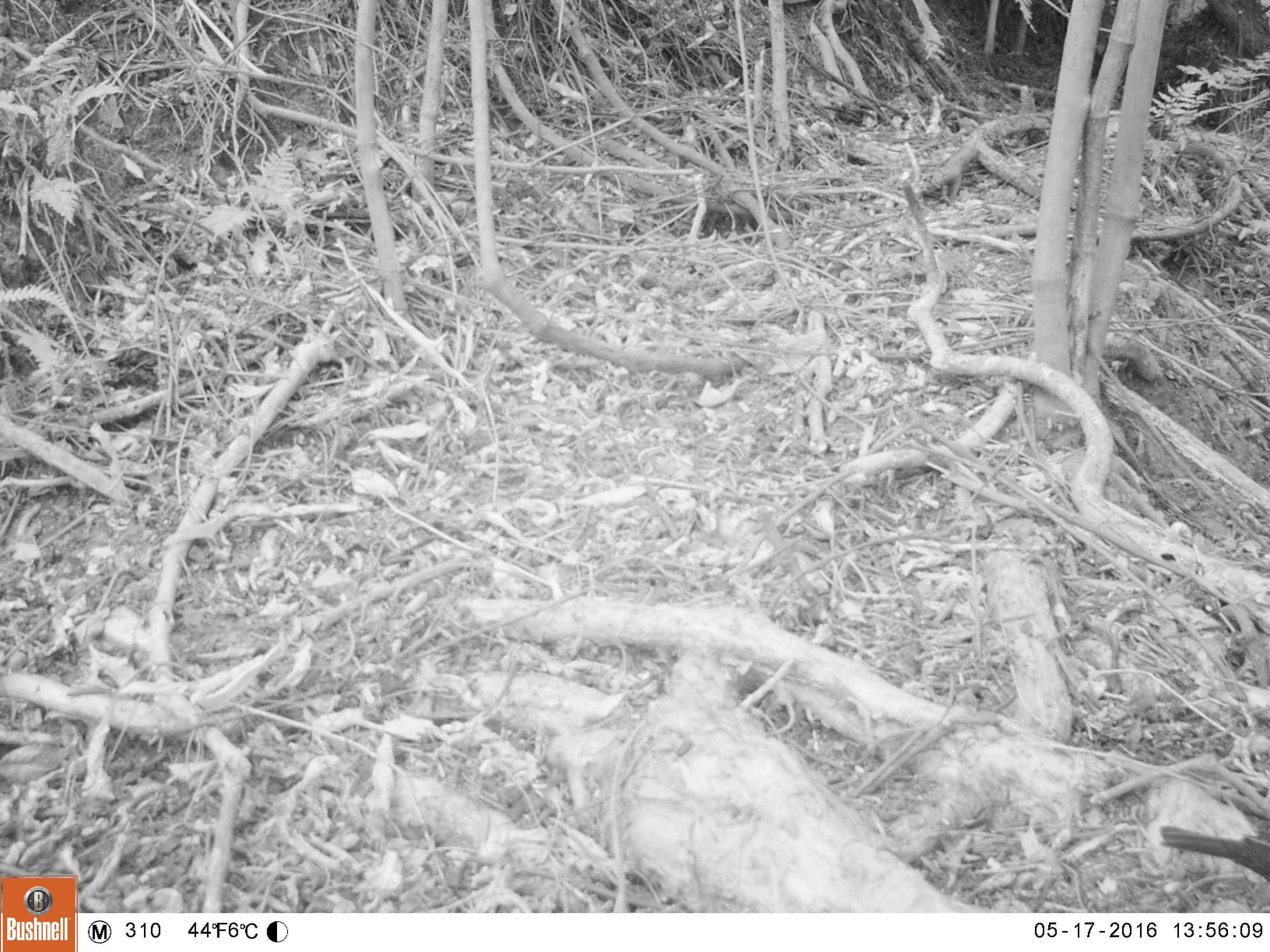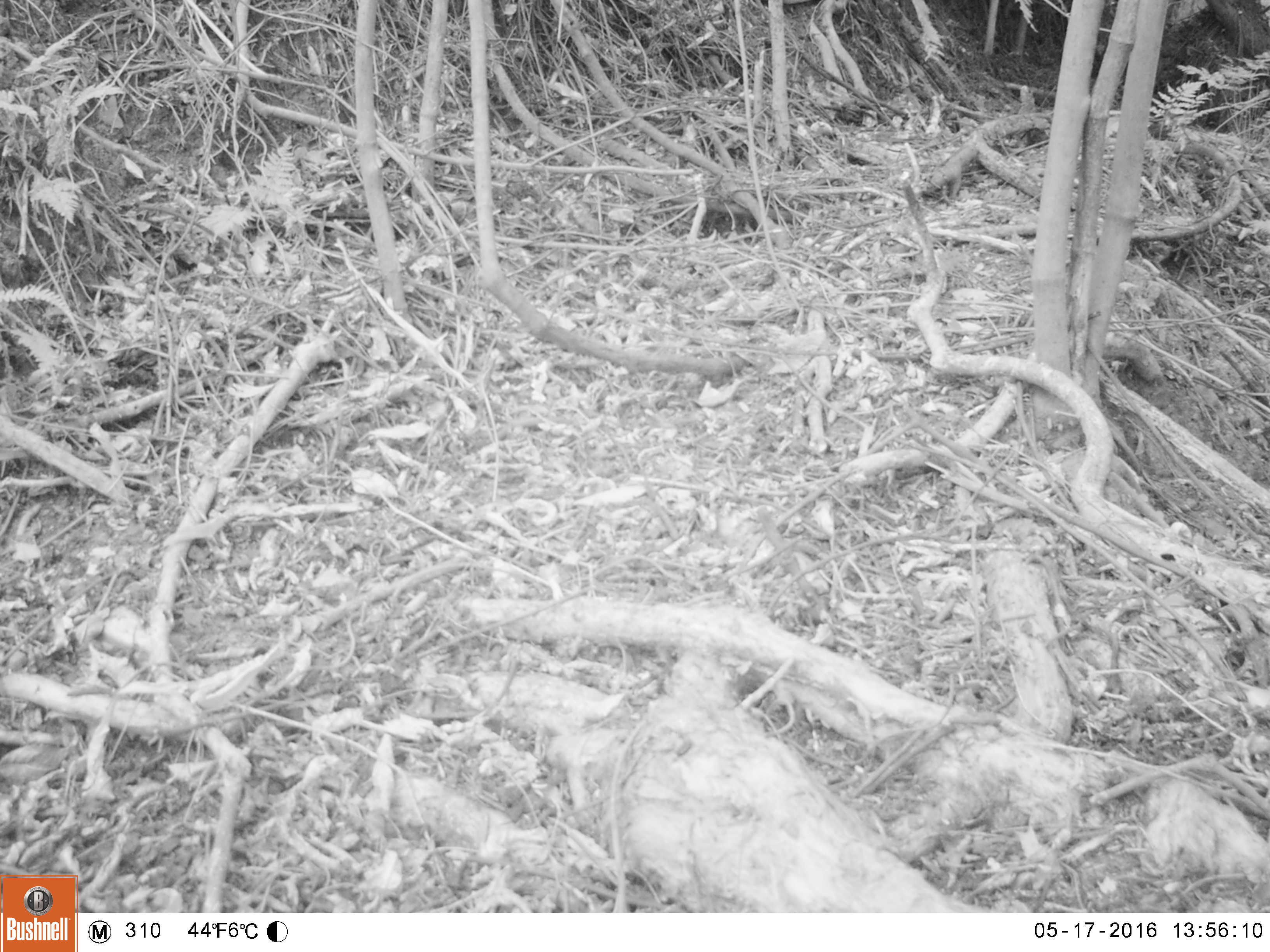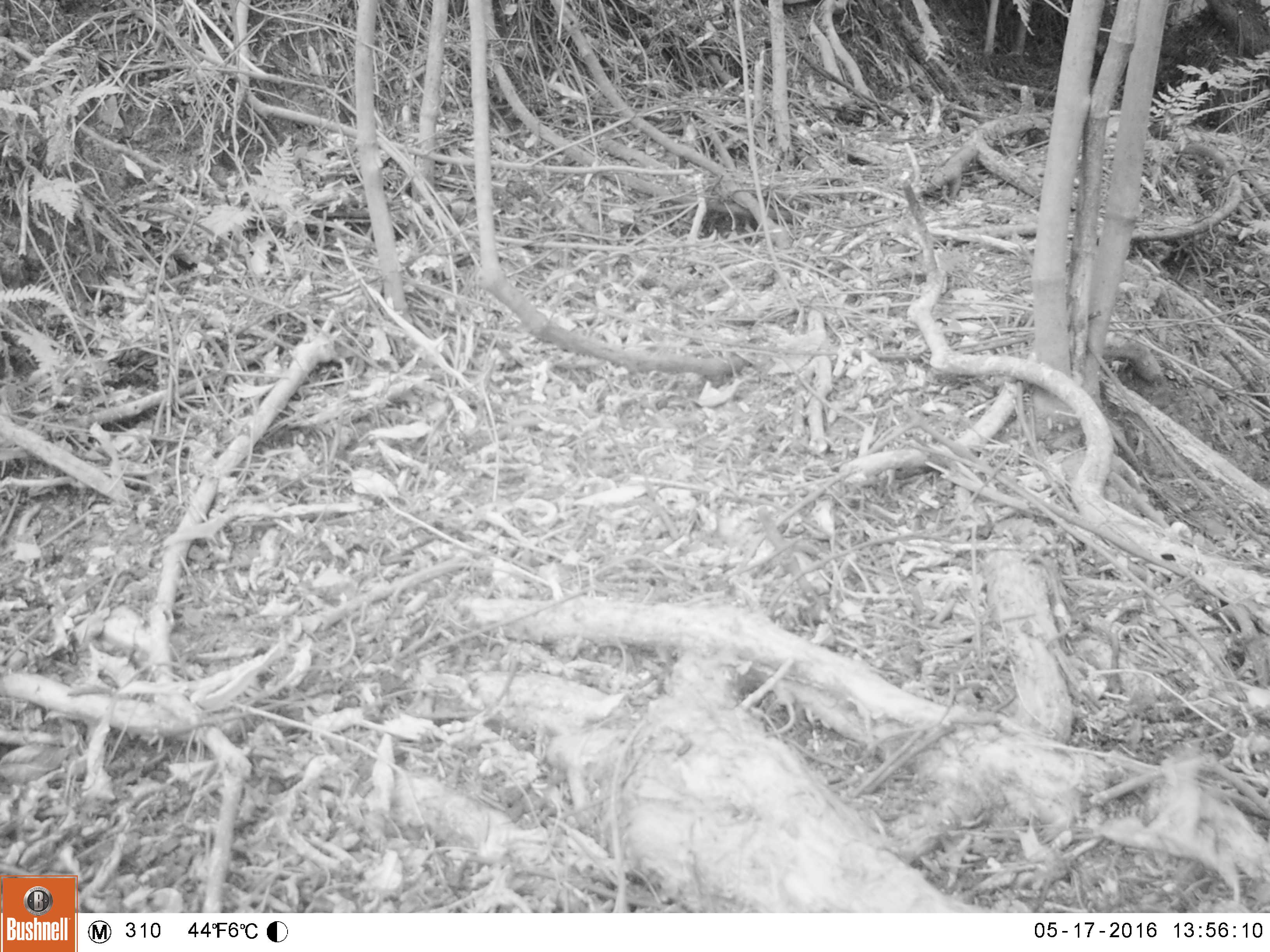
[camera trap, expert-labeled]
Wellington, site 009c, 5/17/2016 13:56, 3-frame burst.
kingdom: Animalia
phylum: Chordata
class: Aves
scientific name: Aves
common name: bird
Bird (Aves).